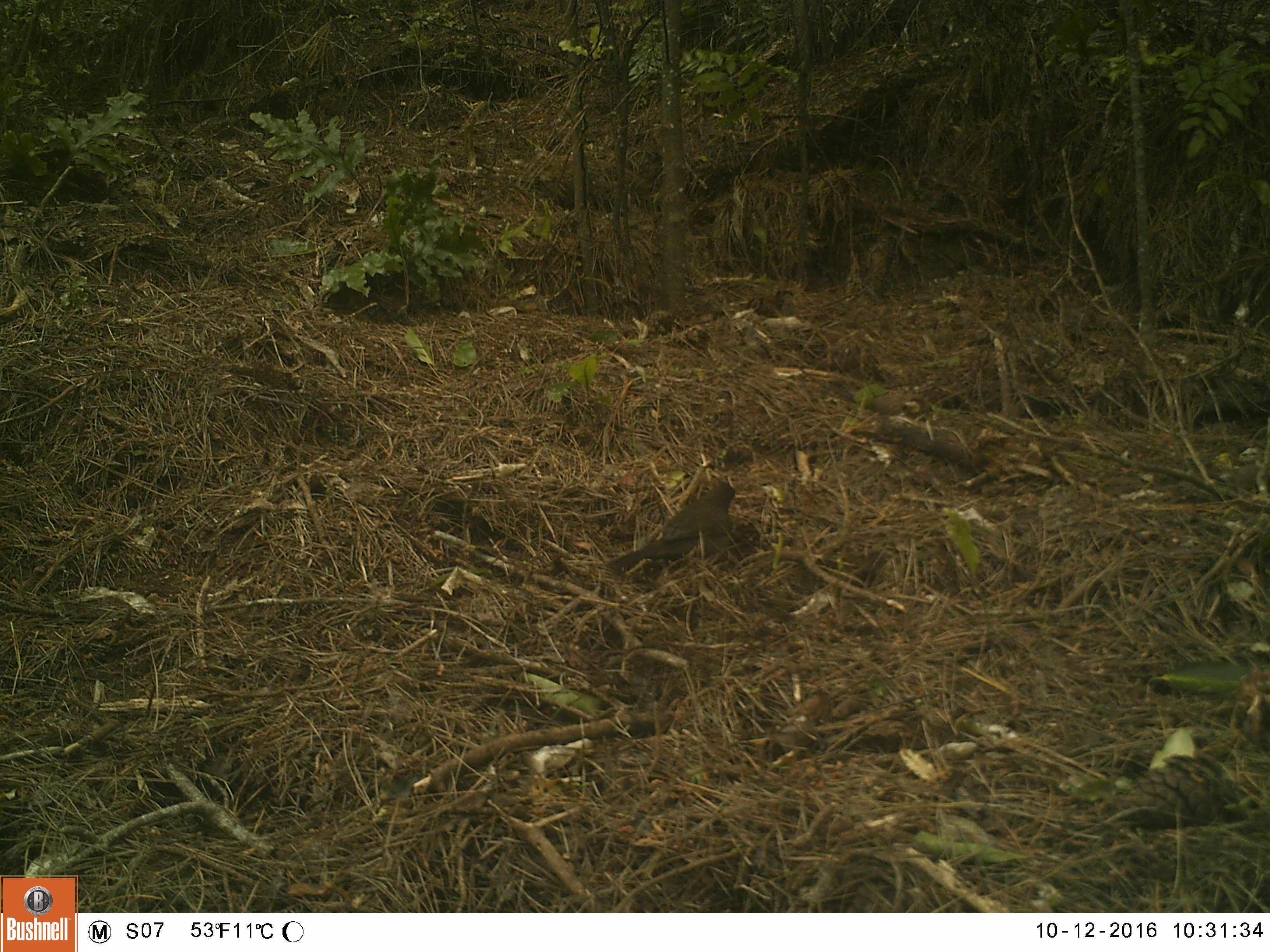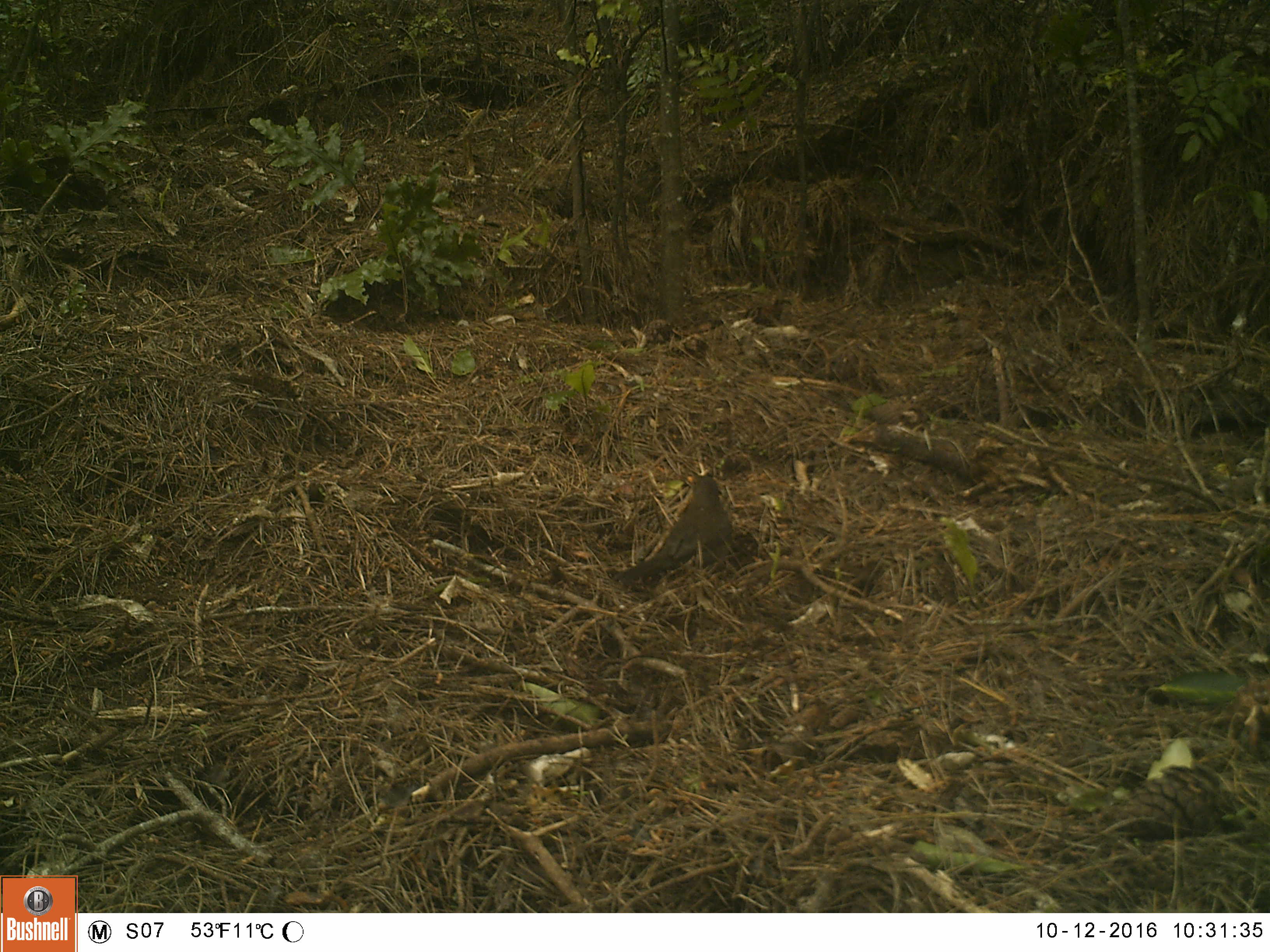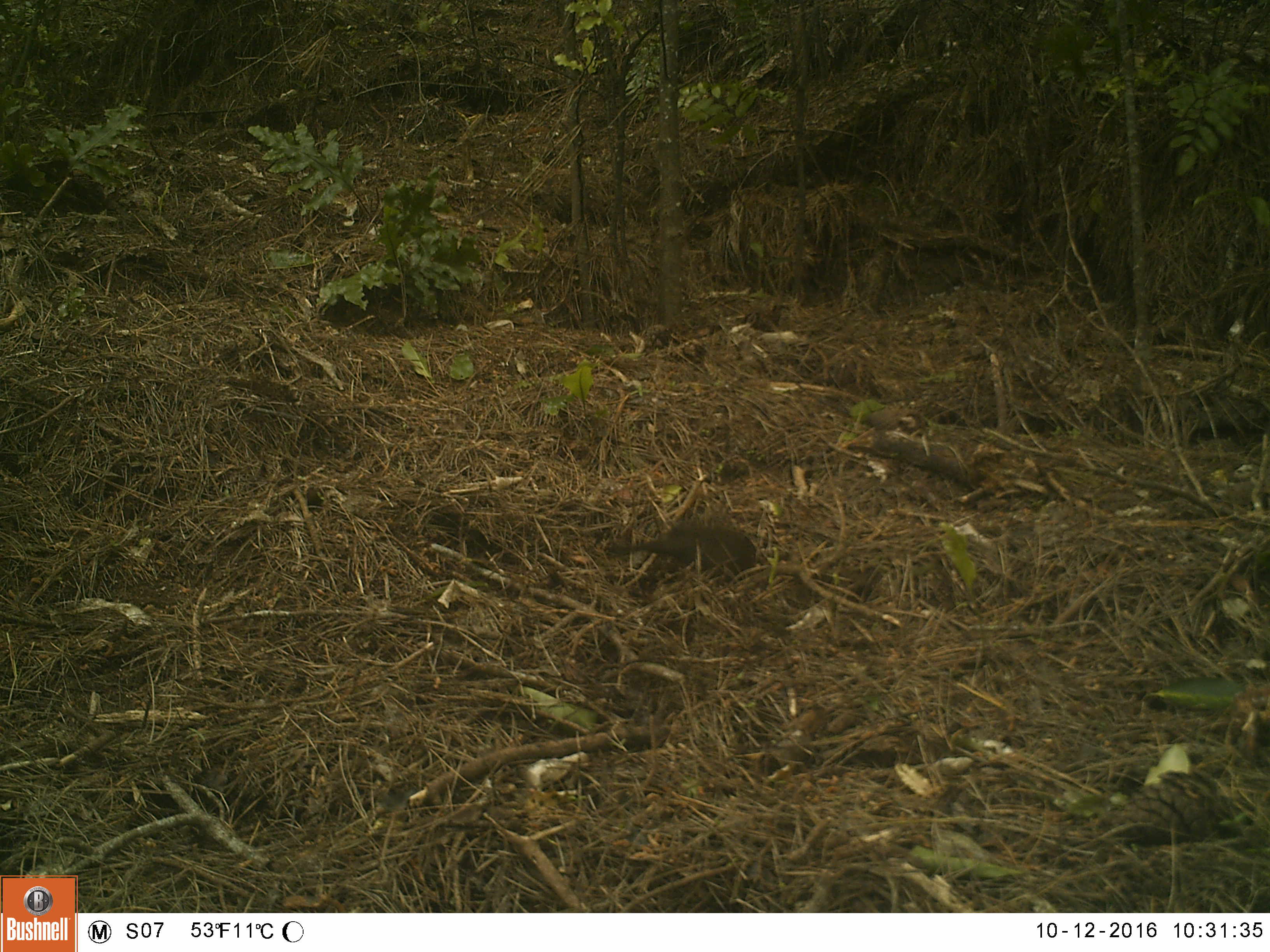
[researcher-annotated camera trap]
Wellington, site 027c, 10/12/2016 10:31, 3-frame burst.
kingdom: Animalia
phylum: Chordata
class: Aves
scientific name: Aves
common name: bird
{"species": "bird (Aves)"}